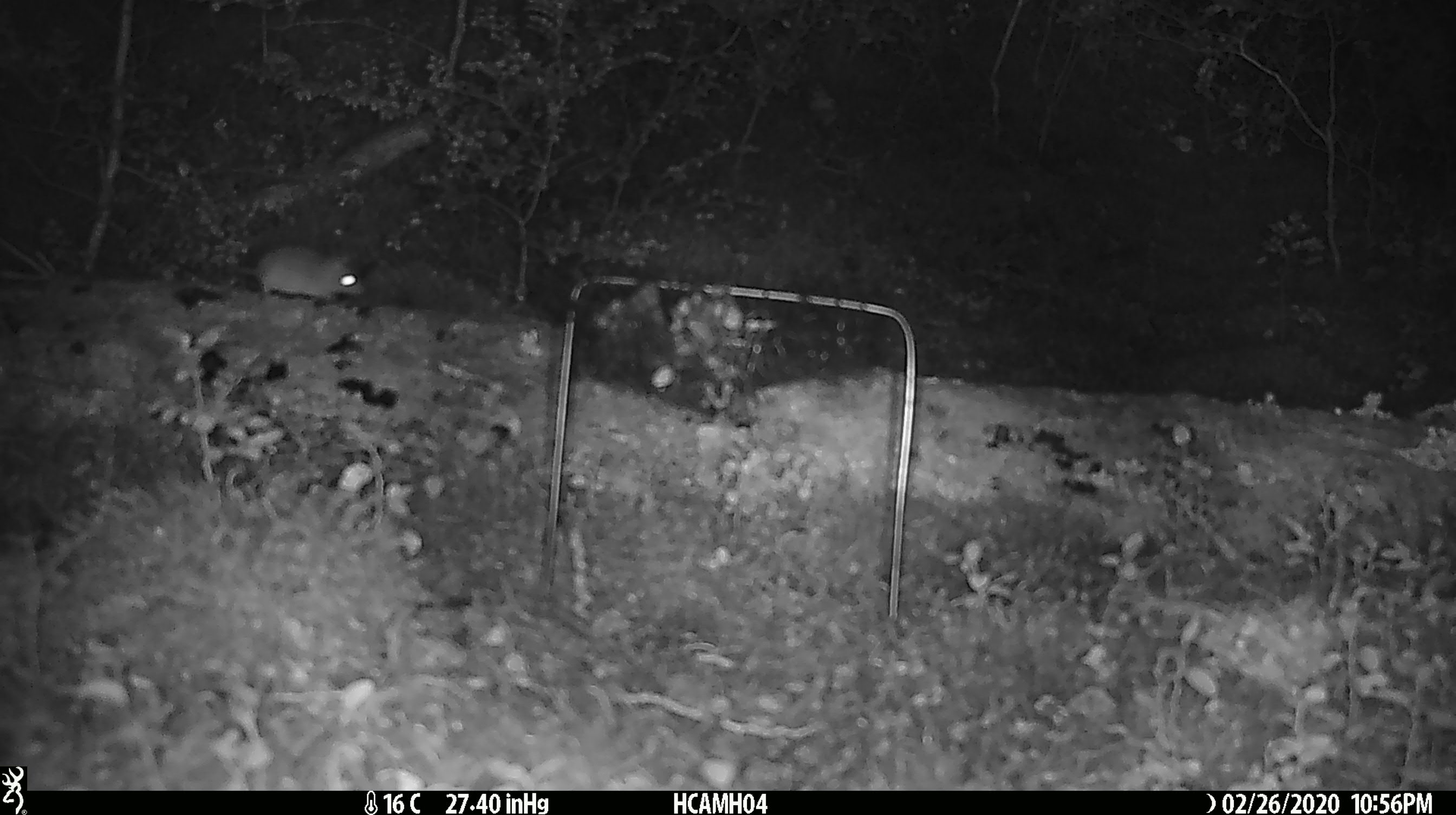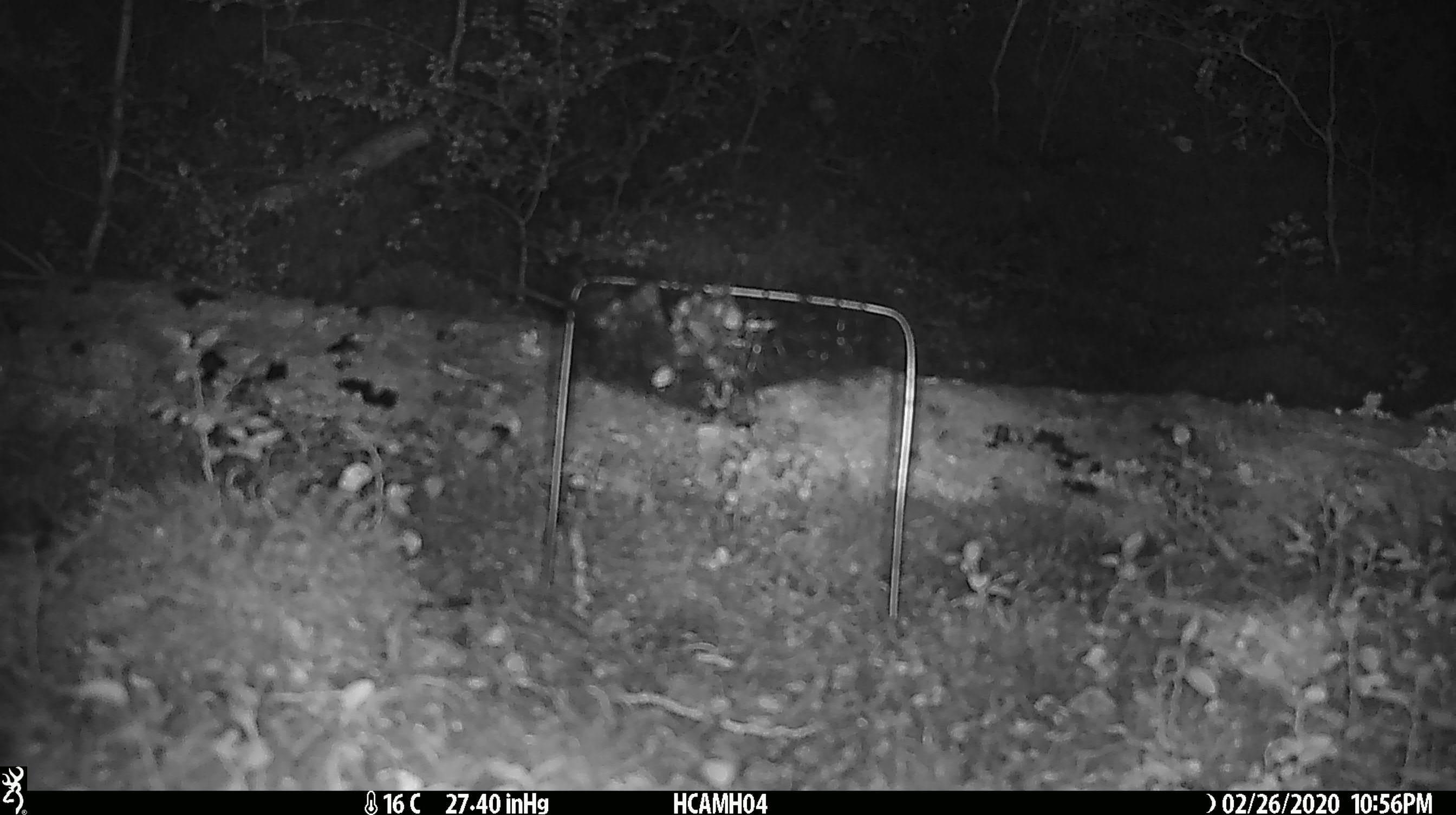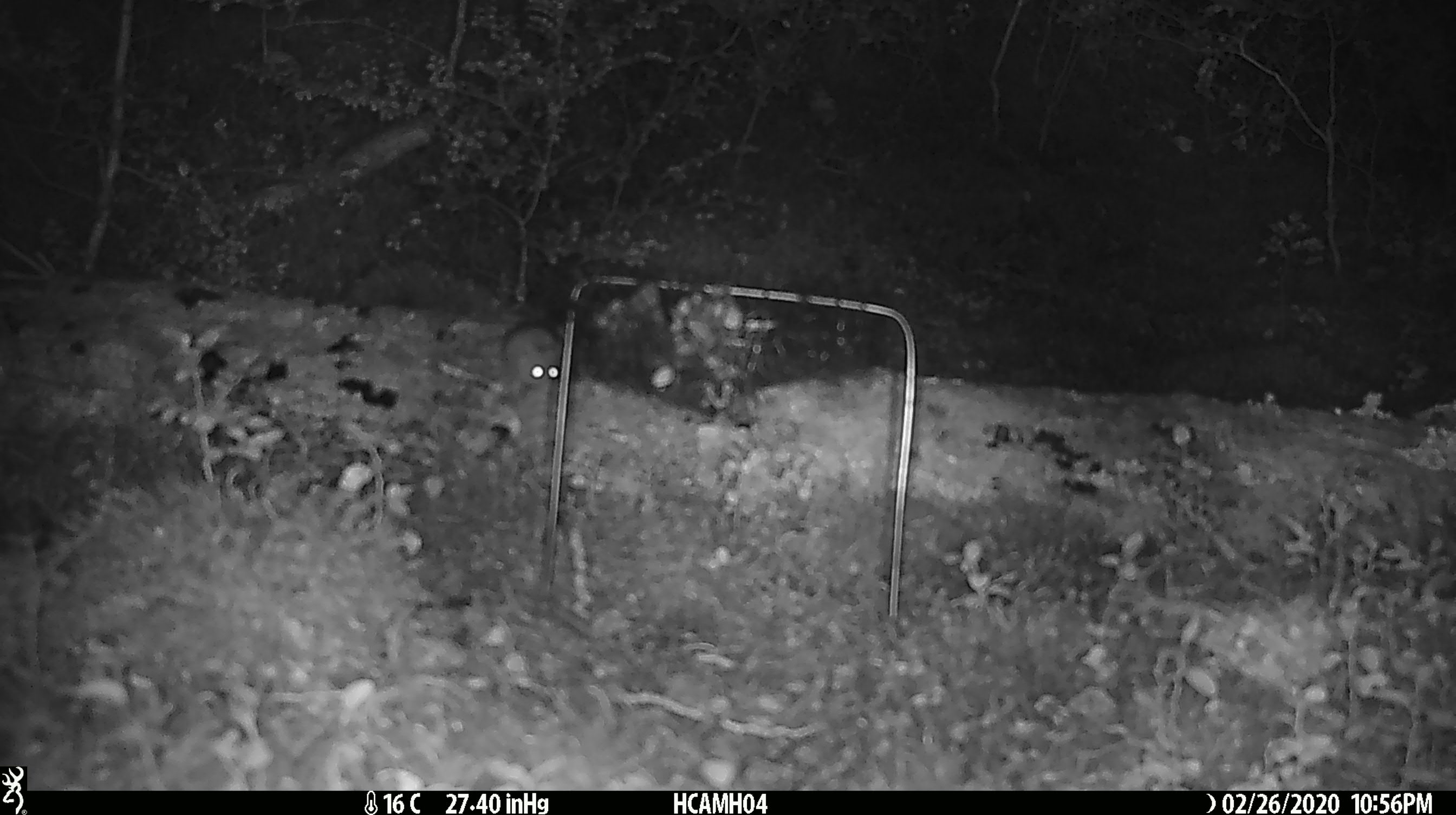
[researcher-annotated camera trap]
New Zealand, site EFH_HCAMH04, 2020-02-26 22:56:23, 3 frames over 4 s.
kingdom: Animalia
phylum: Chordata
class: Mammalia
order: Rodentia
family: Muridae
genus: Mus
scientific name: Mus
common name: mouse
Mouse (Mus).